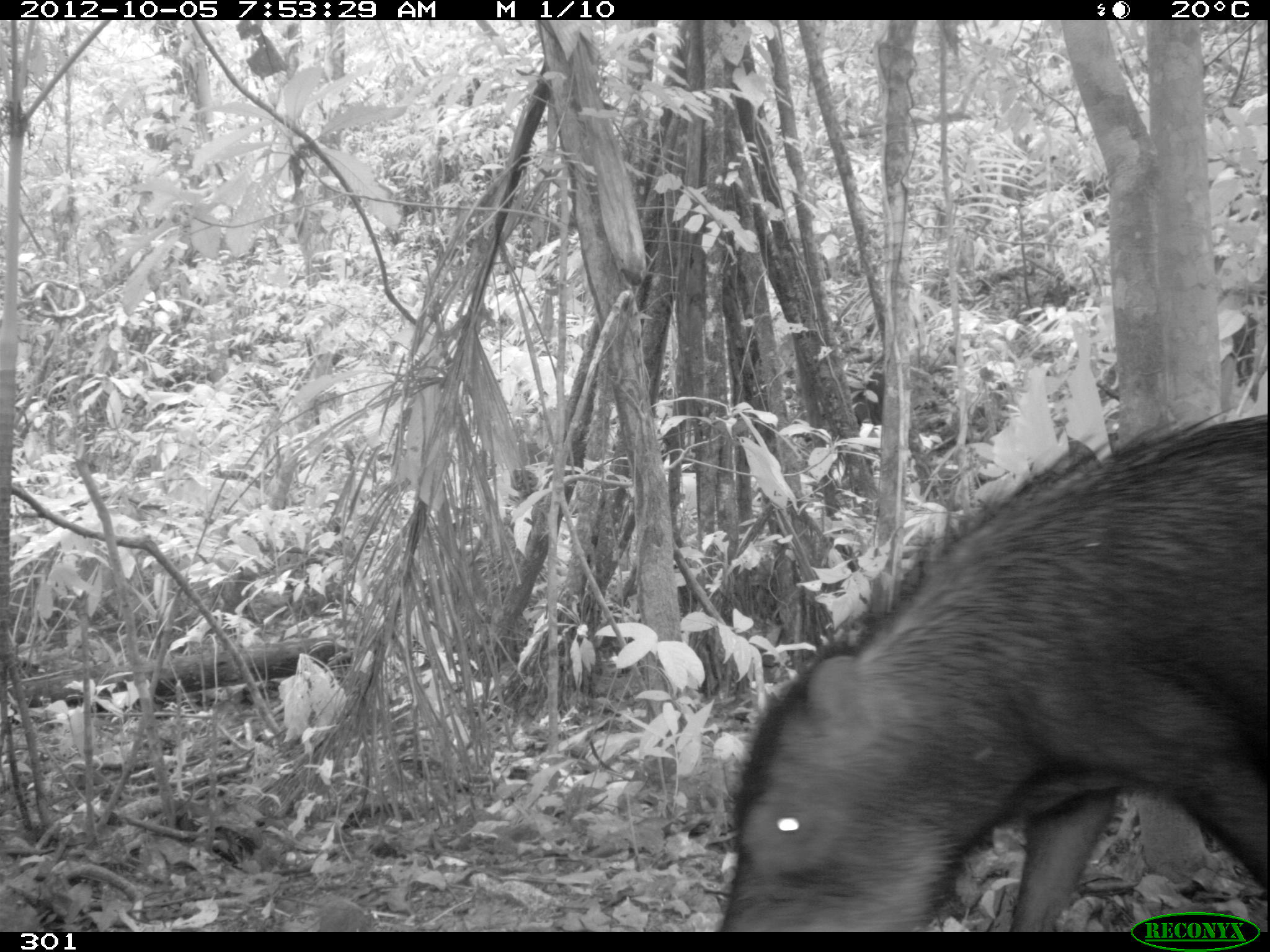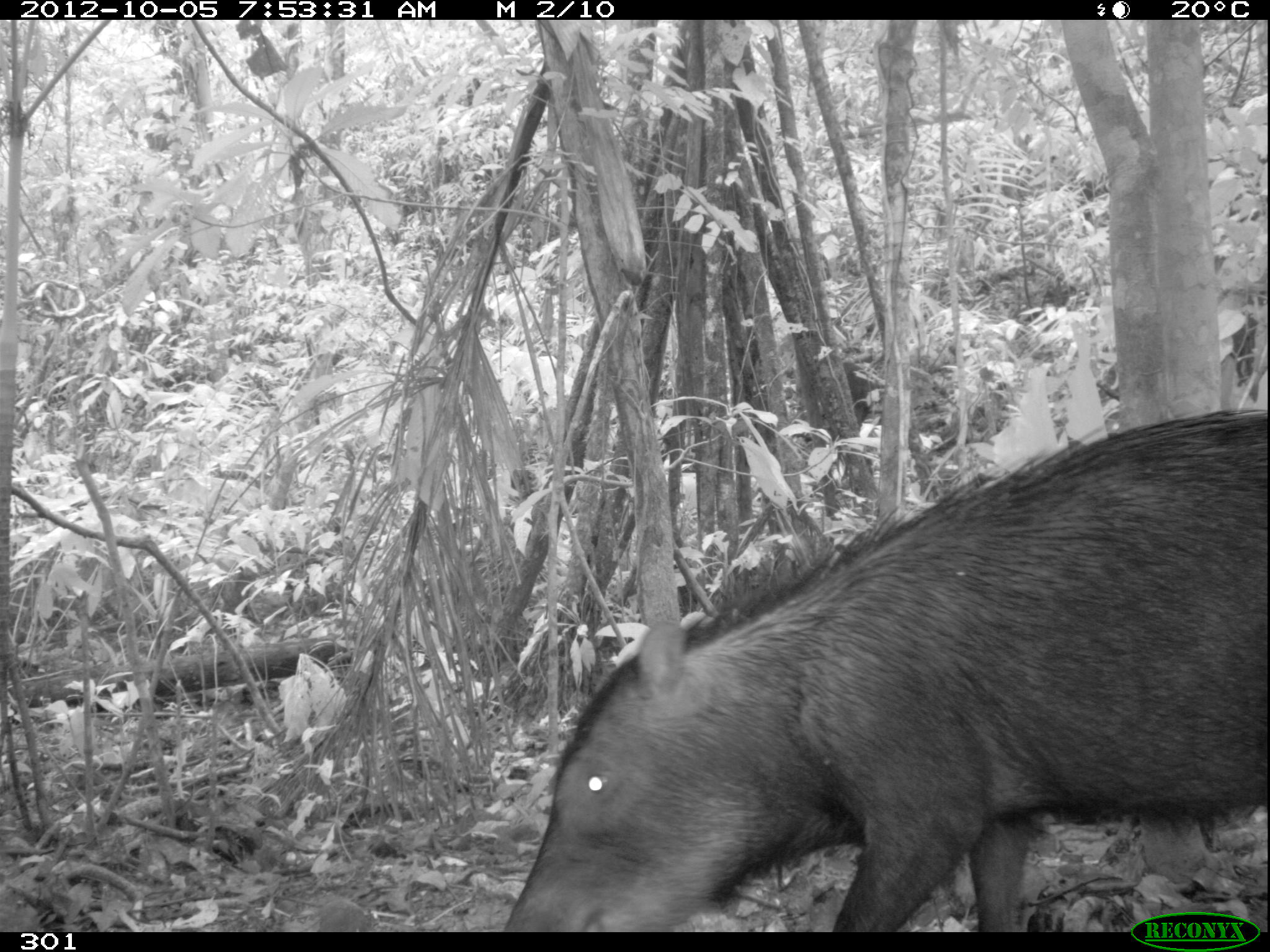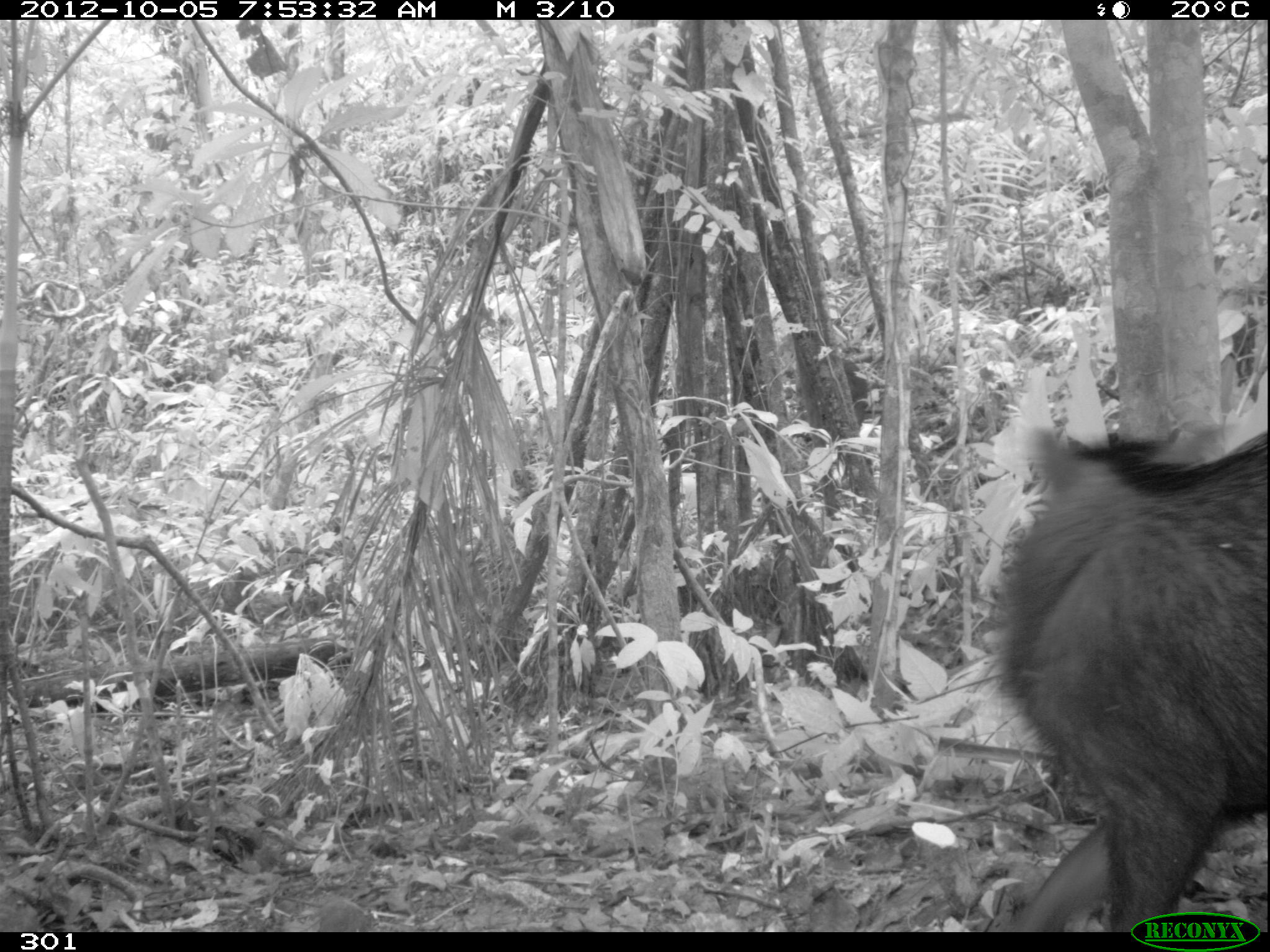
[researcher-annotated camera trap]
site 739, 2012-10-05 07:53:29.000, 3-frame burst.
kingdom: Animalia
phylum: Chordata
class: Mammalia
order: Artiodactyla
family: Tayassuidae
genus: Tayassu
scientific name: Tayassu pecari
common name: white-lipped peccary